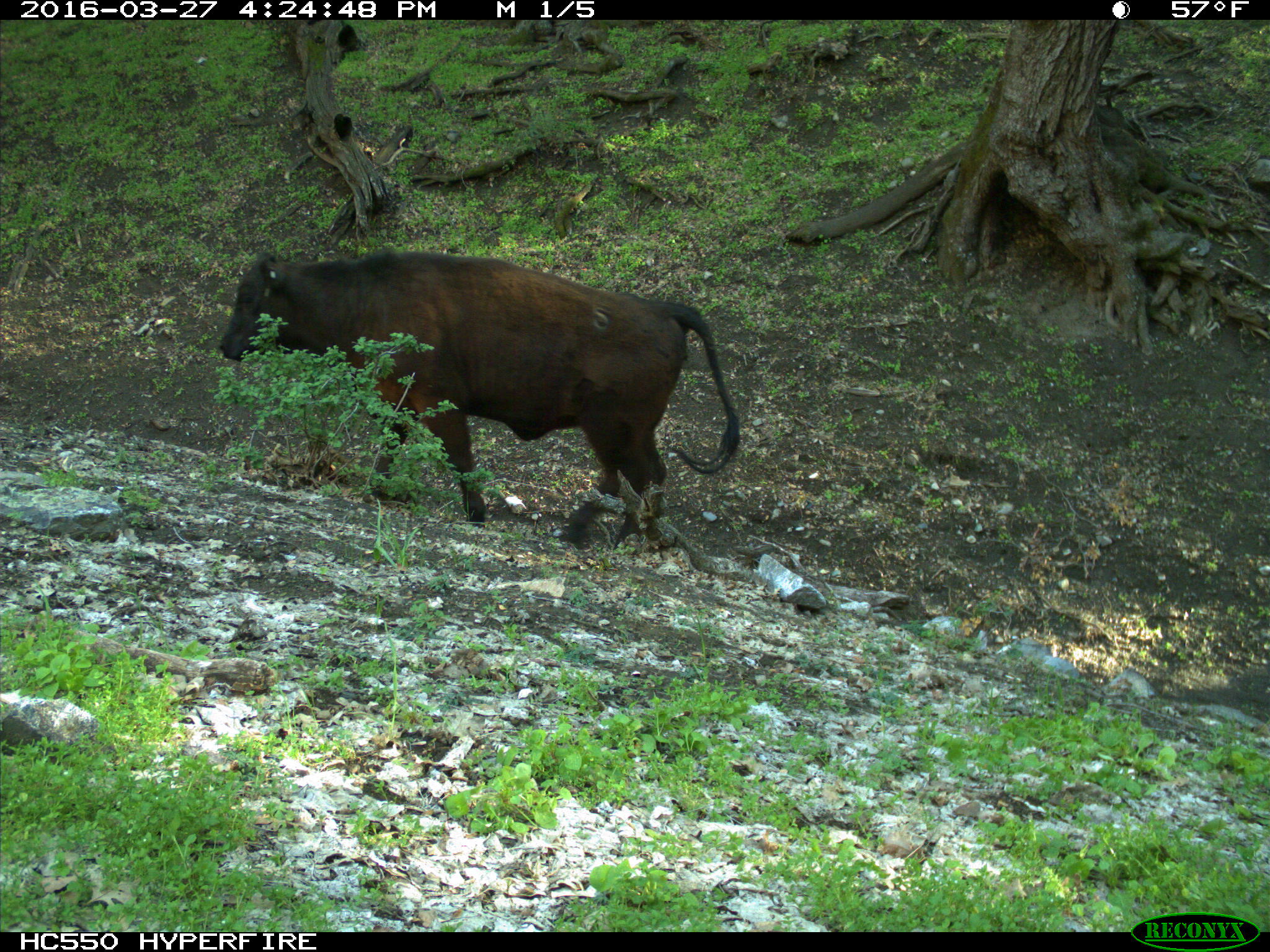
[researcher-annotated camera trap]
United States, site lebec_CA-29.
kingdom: Animalia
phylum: Chordata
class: Mammalia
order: Artiodactyla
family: Bovidae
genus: Bos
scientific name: Bos taurus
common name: domestic cow